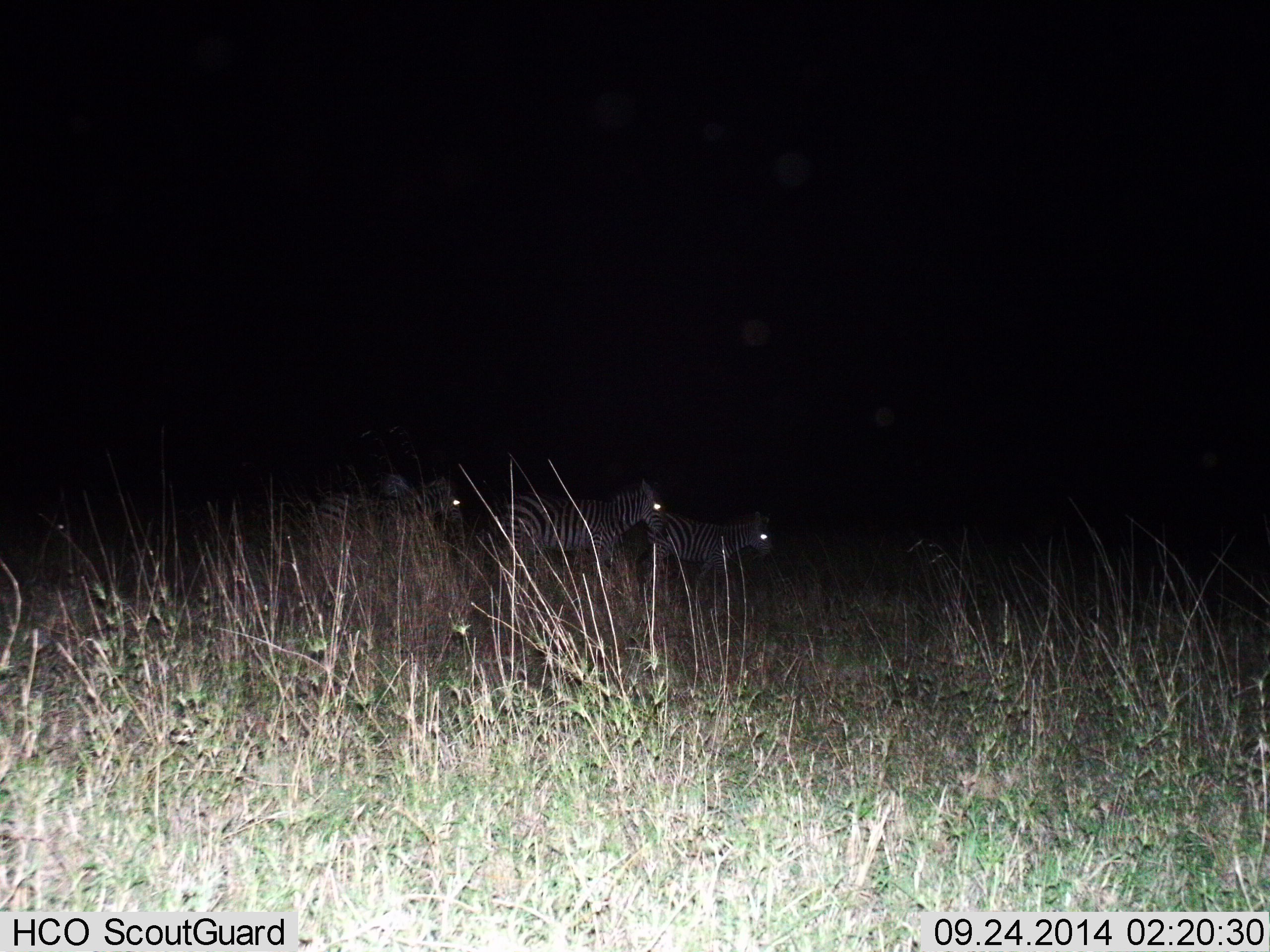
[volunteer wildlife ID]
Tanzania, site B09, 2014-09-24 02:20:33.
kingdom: Animalia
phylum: Chordata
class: Mammalia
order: Perissodactyla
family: Equidae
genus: Equus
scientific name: Equus quagga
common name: plains zebra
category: zebra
Zebra (plains zebra) (Equus quagga), count 3. Behavior (volunteer vote fractions): standing 40%, resting 0%, moving 70%, interacting 0%. Young present (vote fraction): 0%. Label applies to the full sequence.